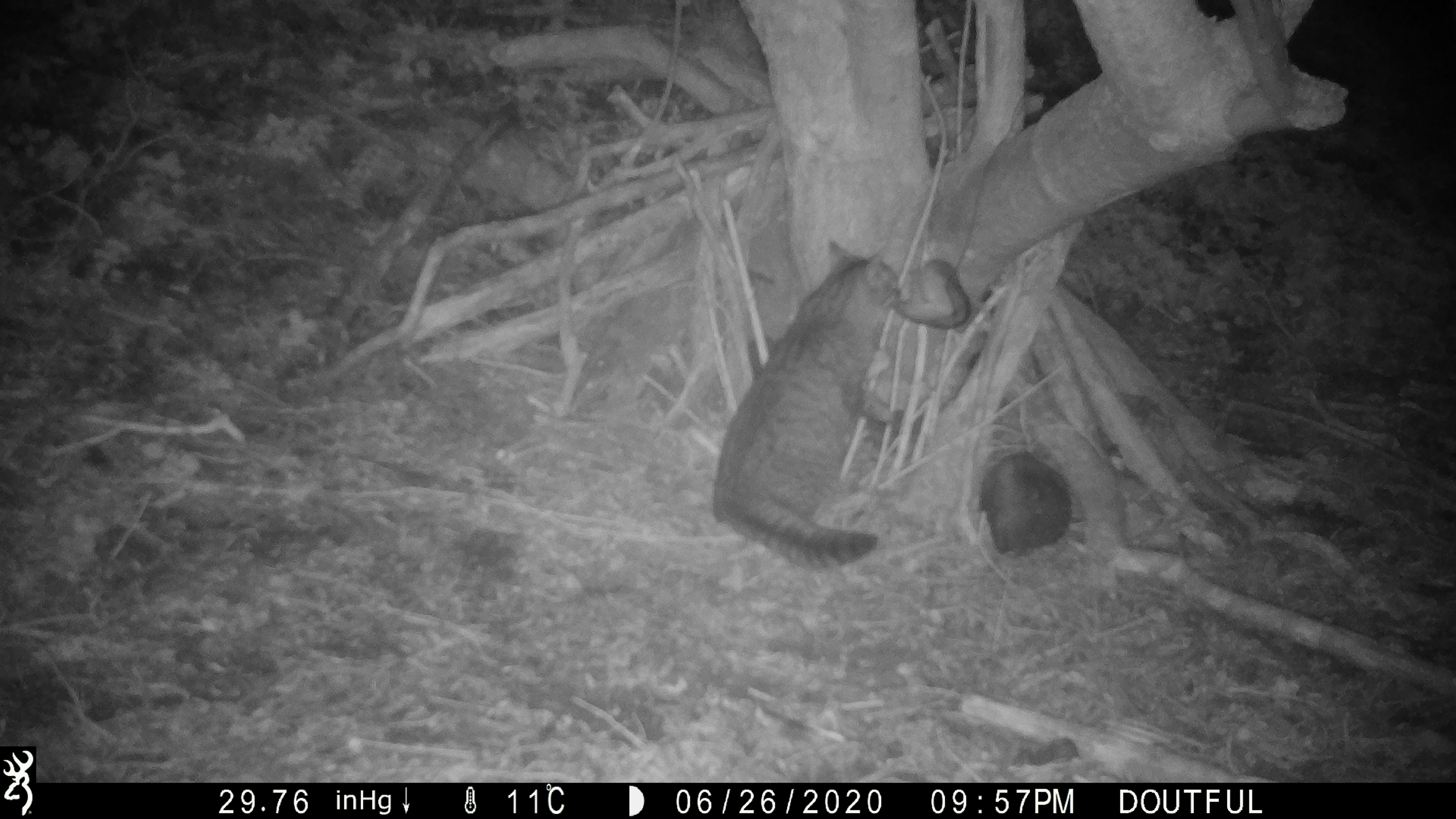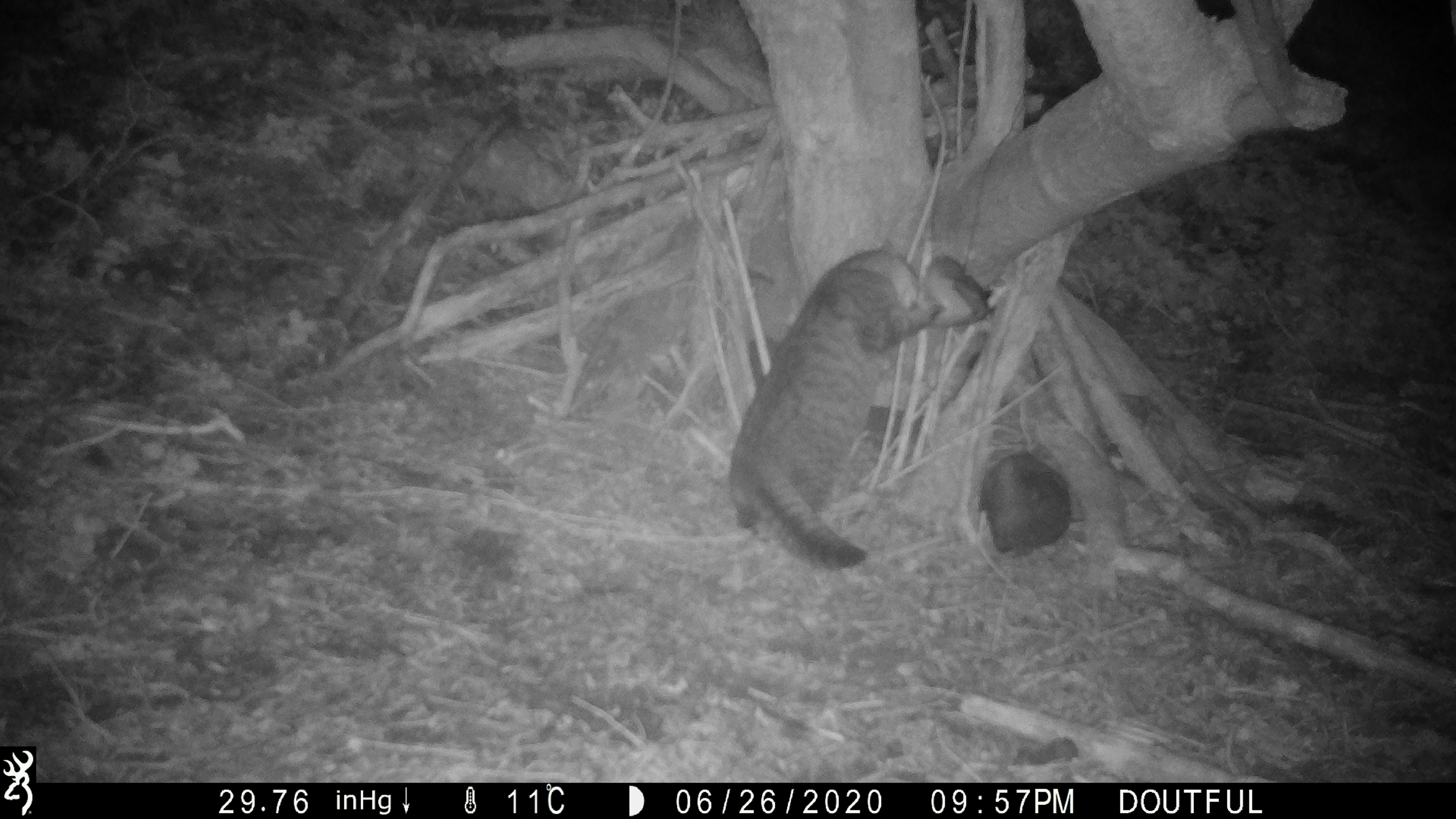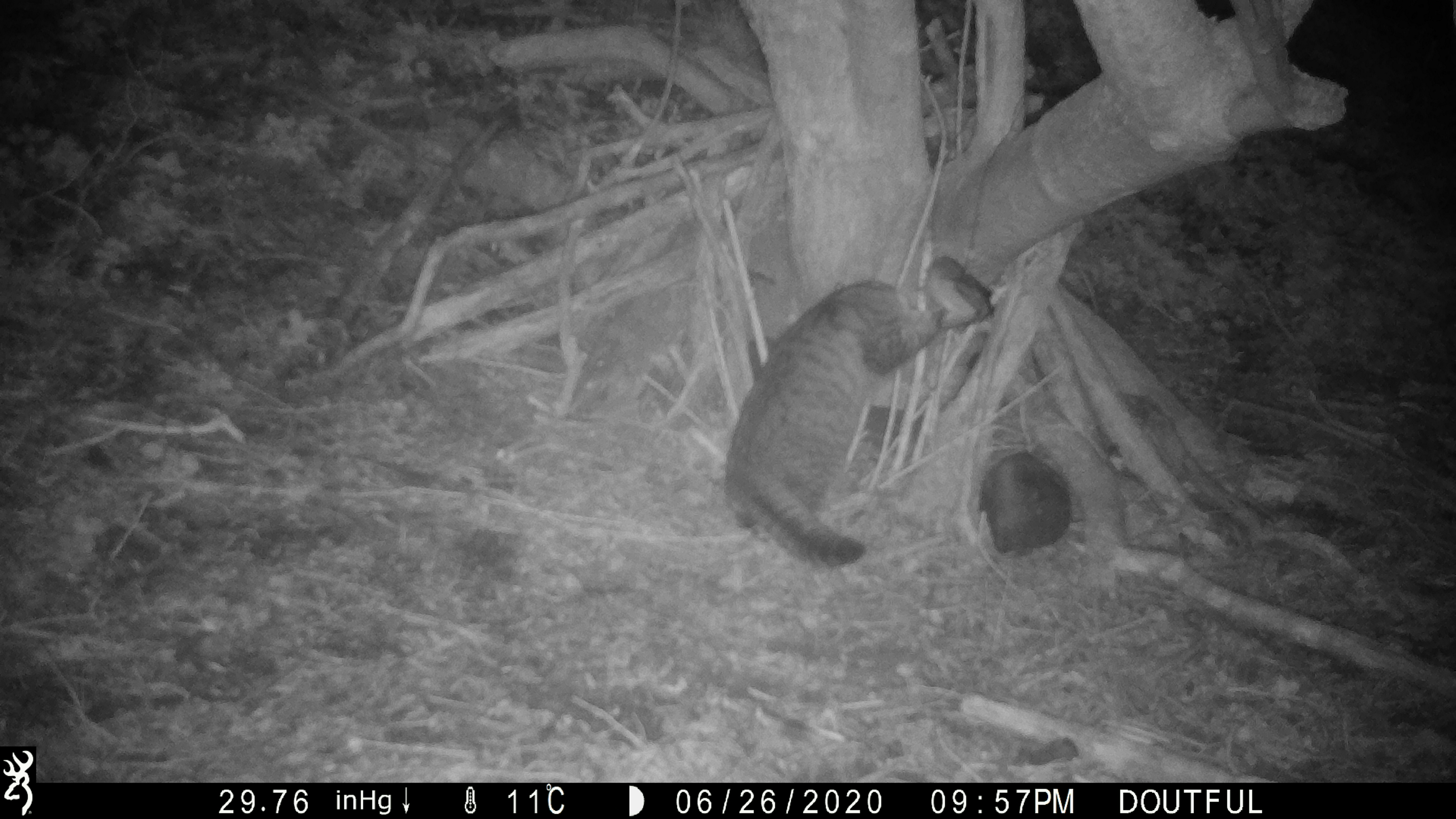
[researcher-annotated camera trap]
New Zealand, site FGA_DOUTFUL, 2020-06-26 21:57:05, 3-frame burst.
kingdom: Animalia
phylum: Chordata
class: Mammalia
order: Carnivora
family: Felidae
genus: Felis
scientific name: Felis catus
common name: domestic cat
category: cat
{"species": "cat (domestic cat) (Felis catus)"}